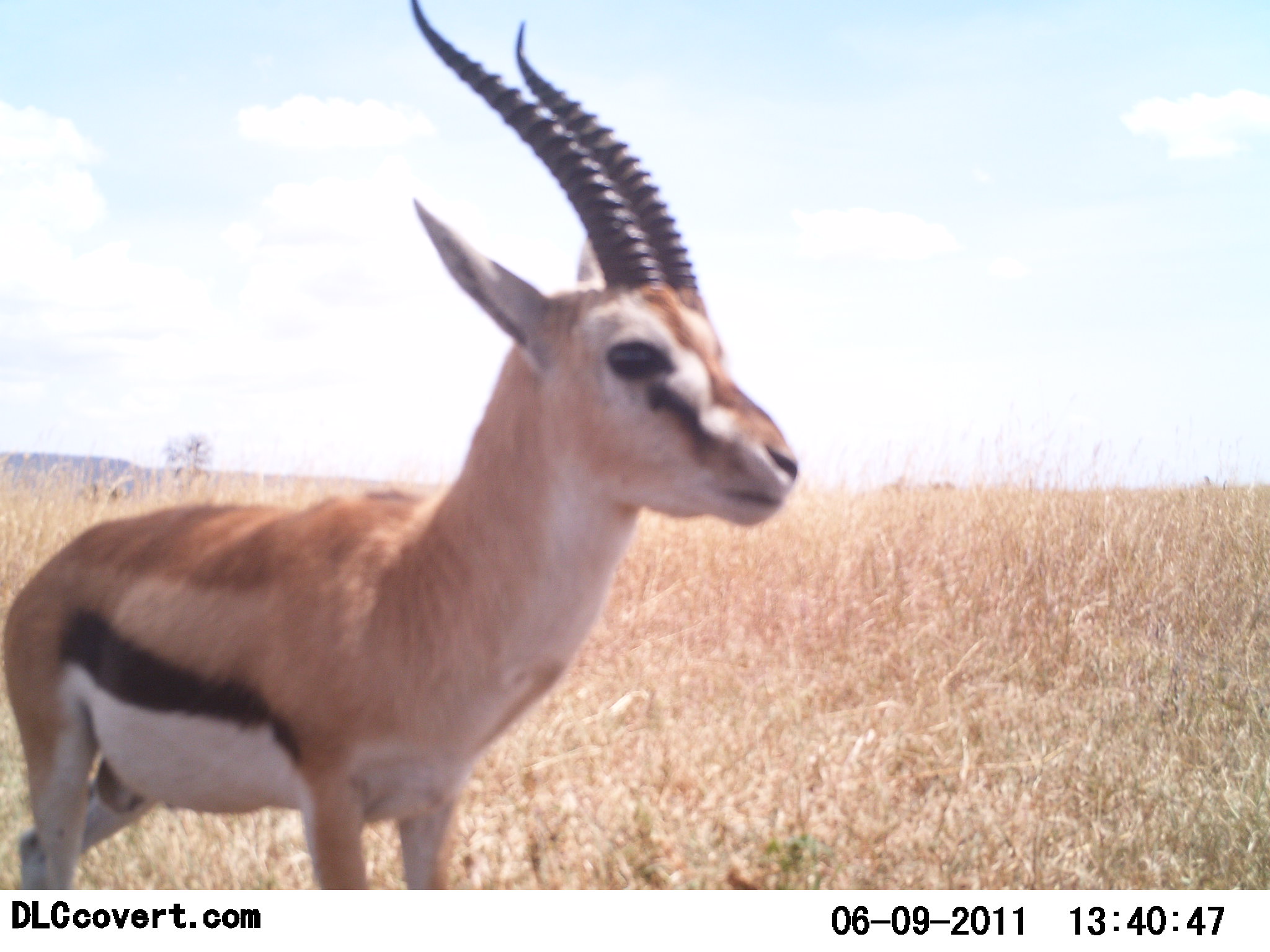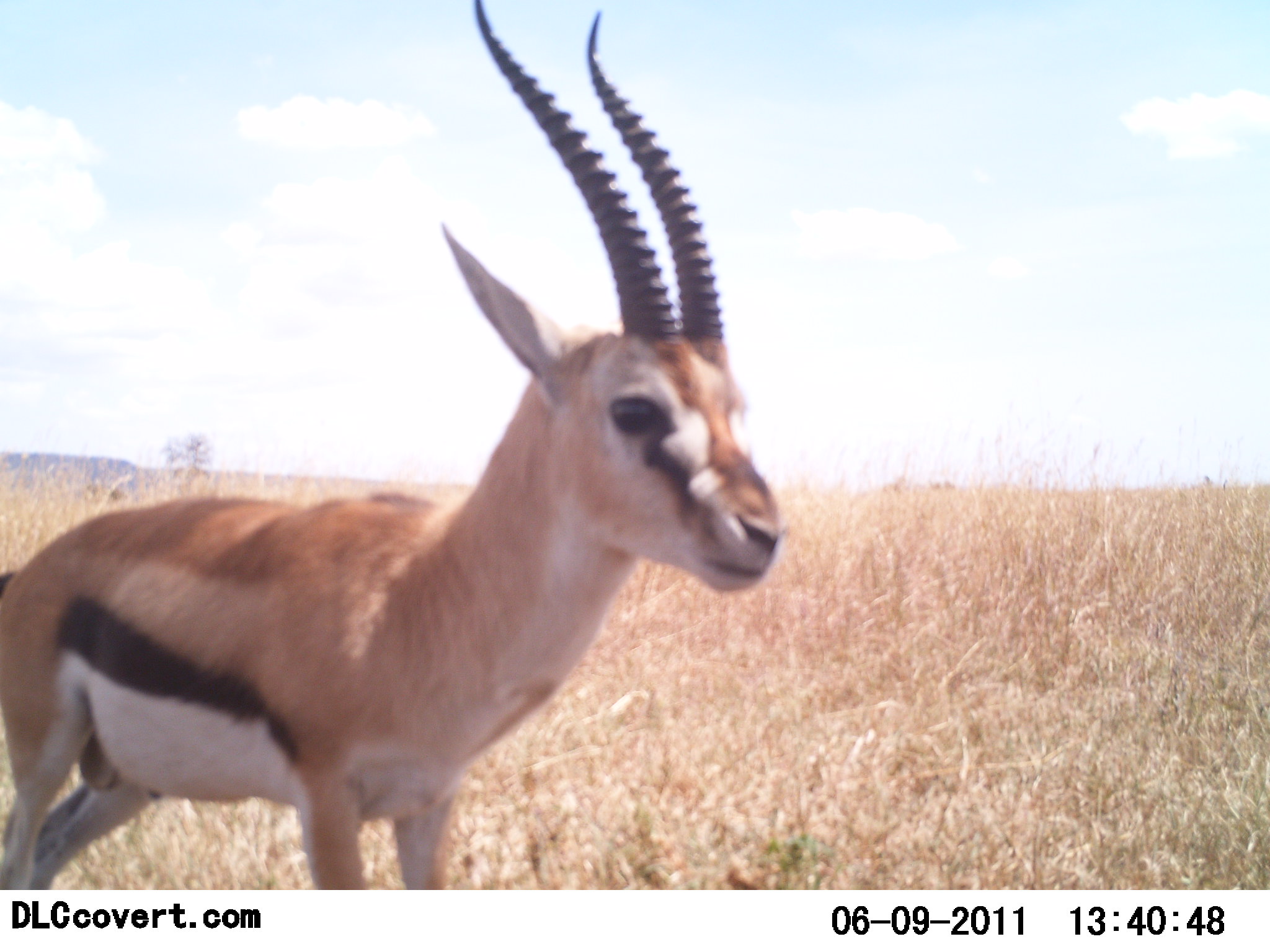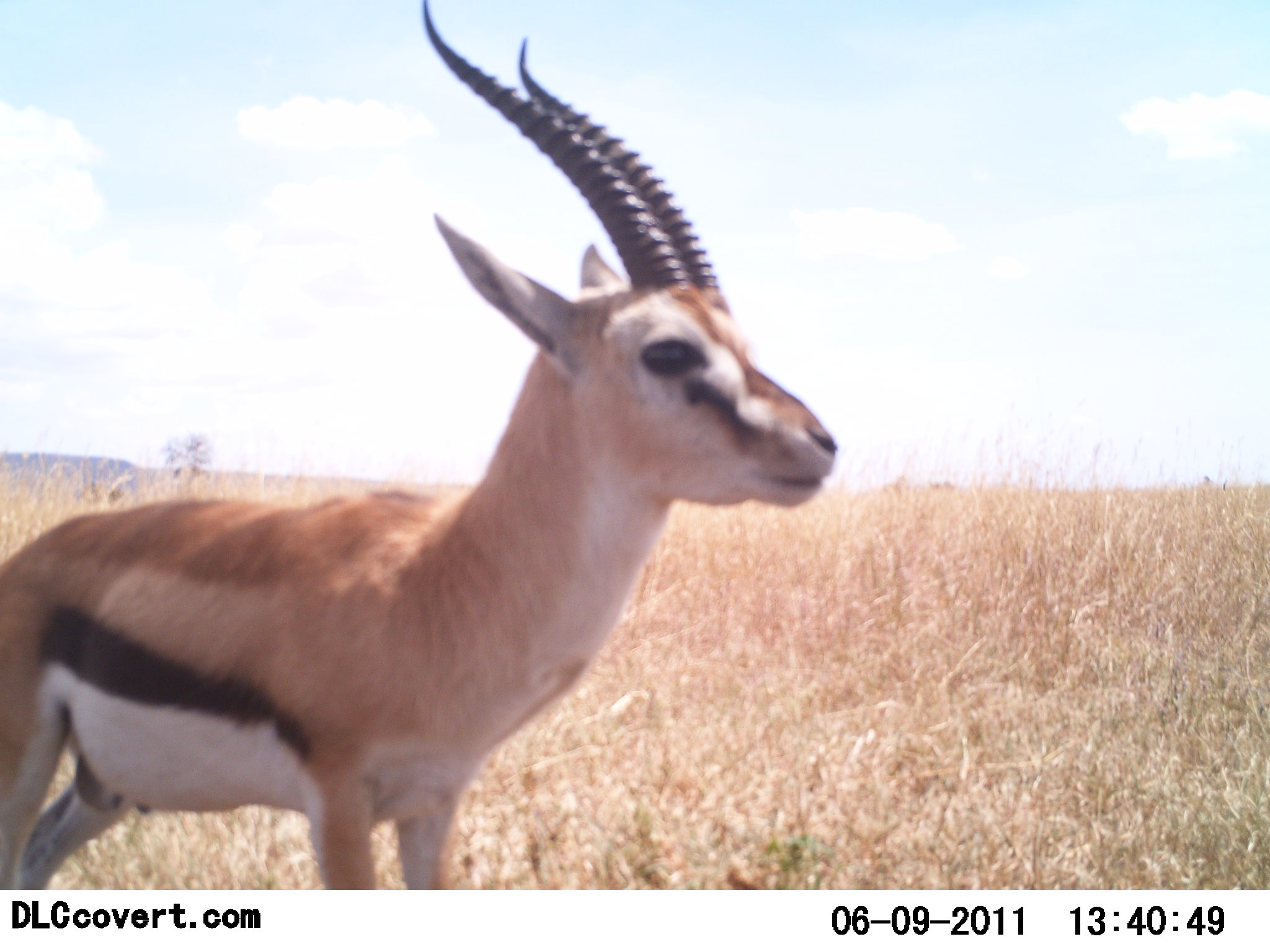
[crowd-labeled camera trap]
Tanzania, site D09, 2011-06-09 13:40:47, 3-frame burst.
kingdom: Animalia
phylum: Chordata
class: Mammalia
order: Artiodactyla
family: Bovidae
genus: Eudorcas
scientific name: Eudorcas thomsonii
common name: thomson's gazelle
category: gazellethomsons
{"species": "gazellethomsons (thomson's gazelle) (Eudorcas thomsonii)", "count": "1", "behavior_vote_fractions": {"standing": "100%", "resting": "0%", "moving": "0%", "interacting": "0%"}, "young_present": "0%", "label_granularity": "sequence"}